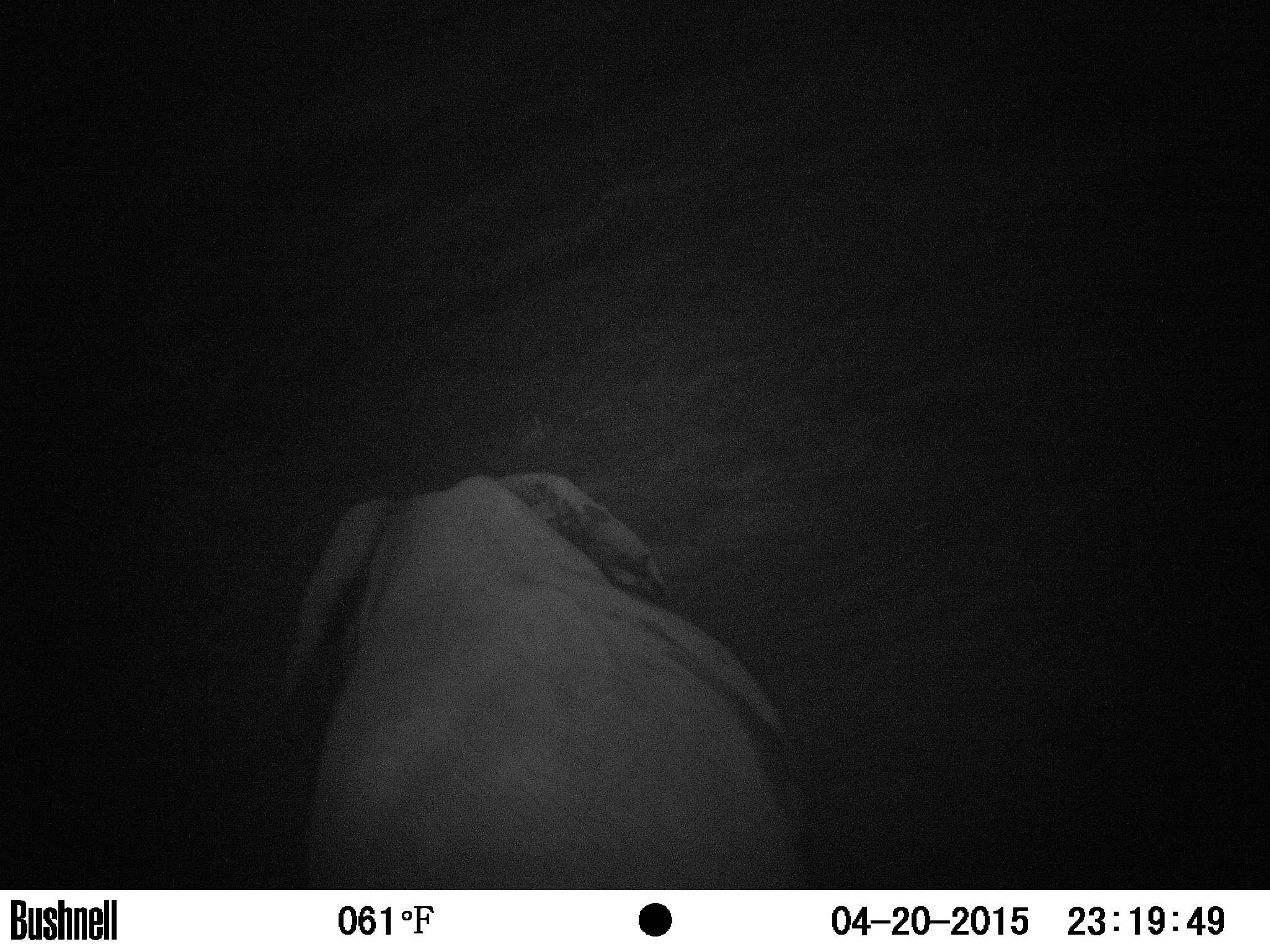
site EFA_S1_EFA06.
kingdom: Animalia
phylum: Chordata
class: Mammalia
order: Proboscidea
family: Elephantidae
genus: Loxodonta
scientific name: Loxodonta africana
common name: african bush elephant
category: elephant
Elephant (african bush elephant) (Loxodonta africana), count 1. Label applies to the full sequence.